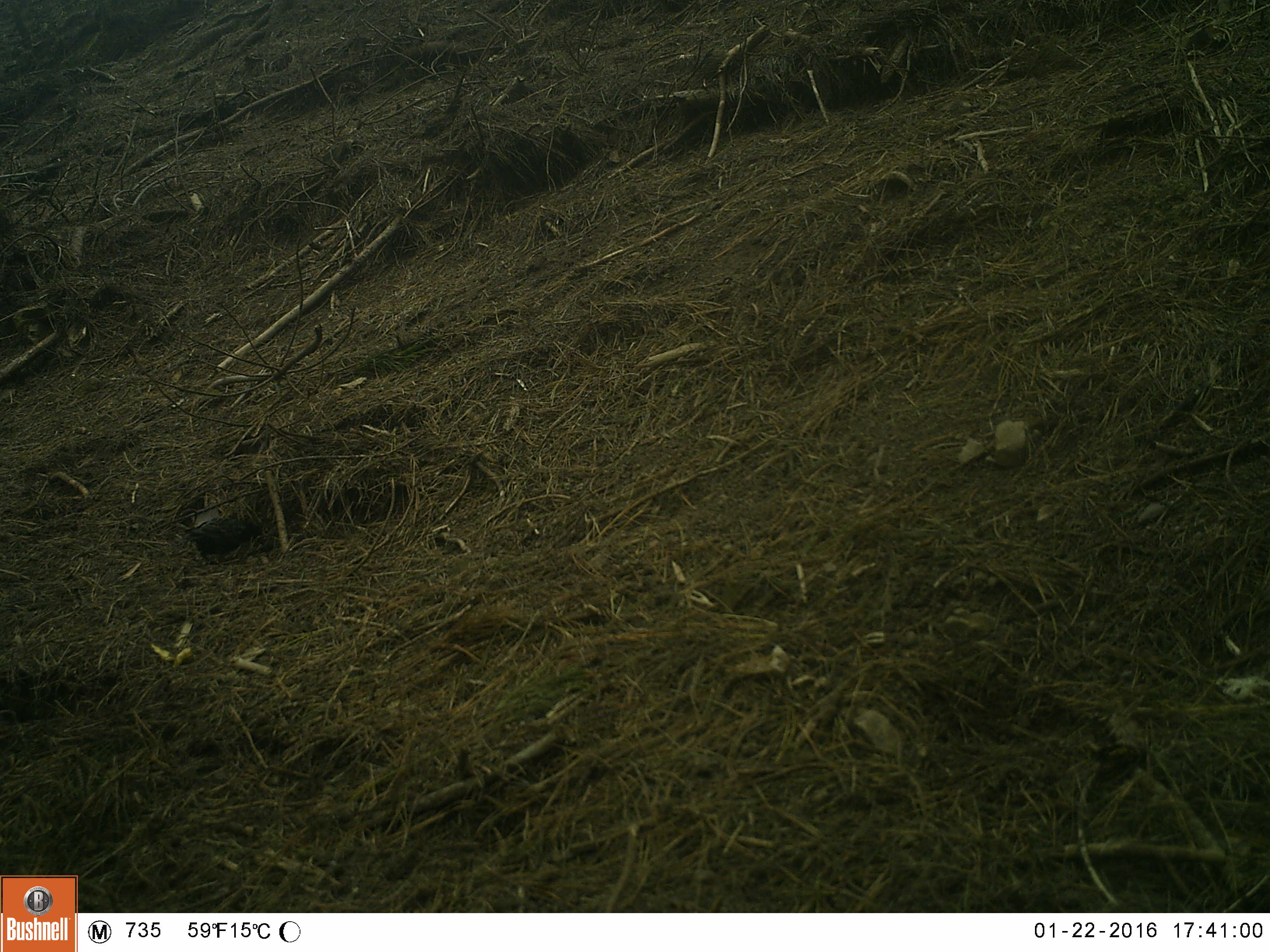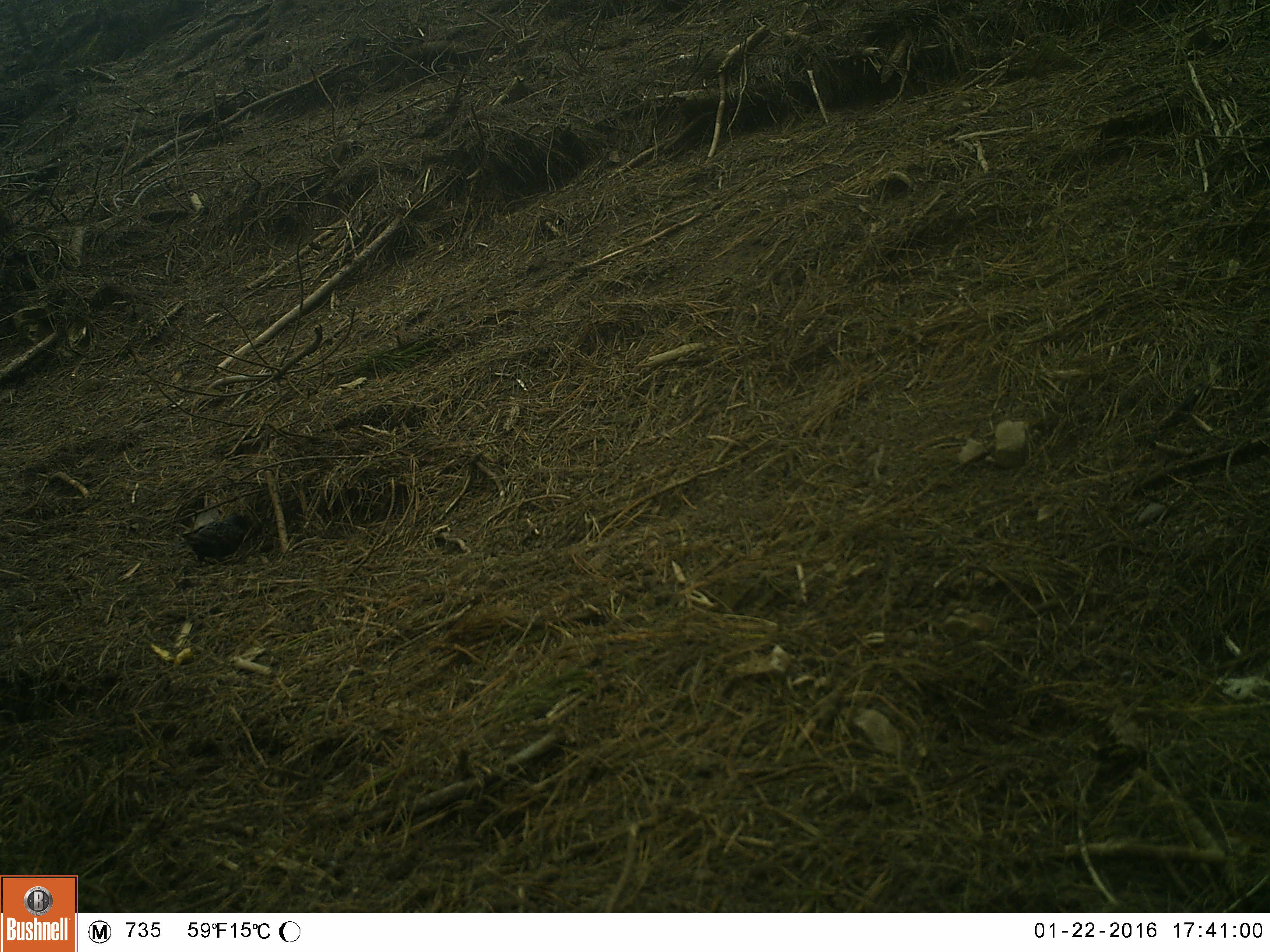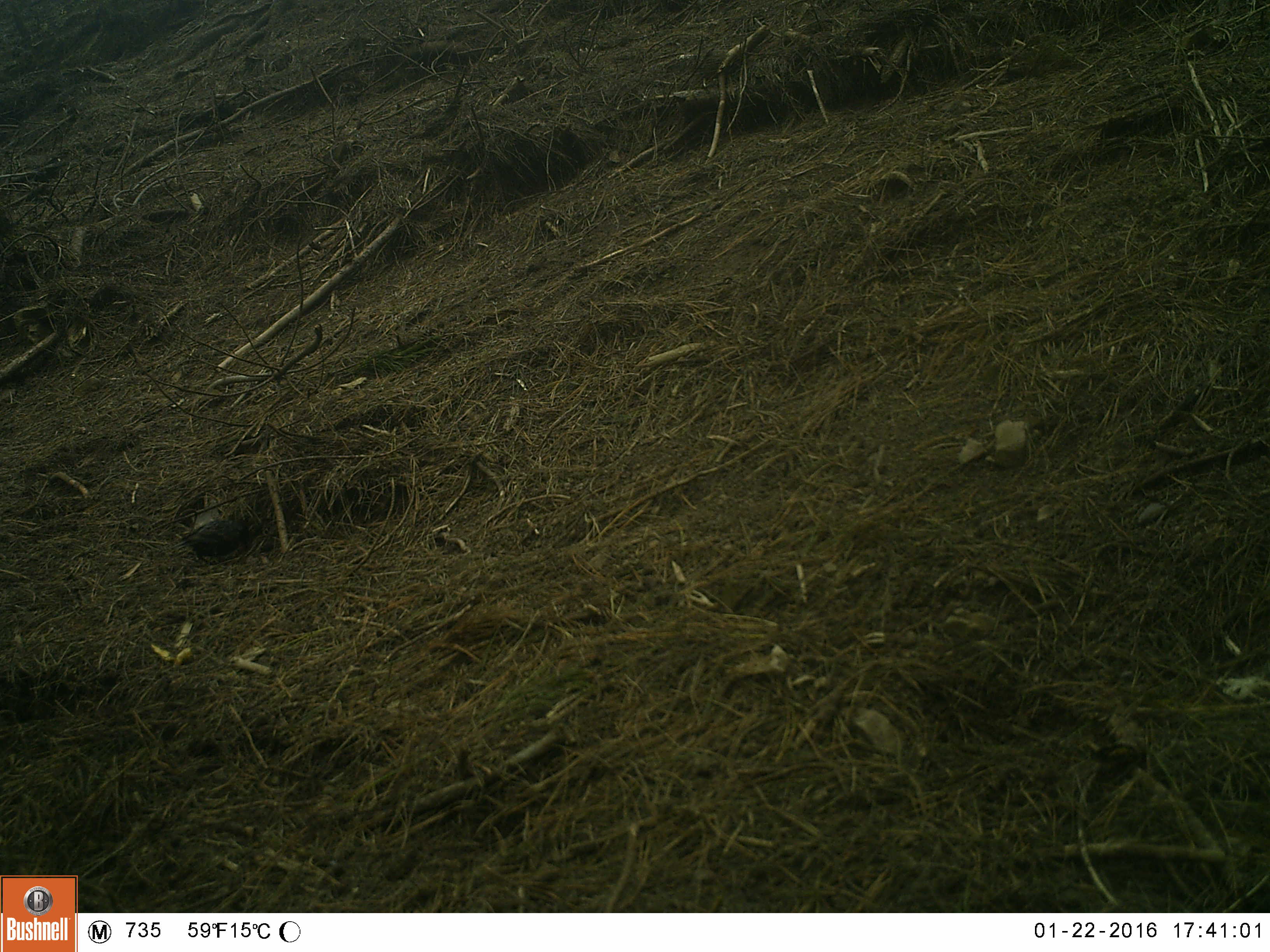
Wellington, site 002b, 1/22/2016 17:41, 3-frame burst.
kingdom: Animalia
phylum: Chordata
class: Aves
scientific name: Aves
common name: bird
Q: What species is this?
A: Bird (Aves).